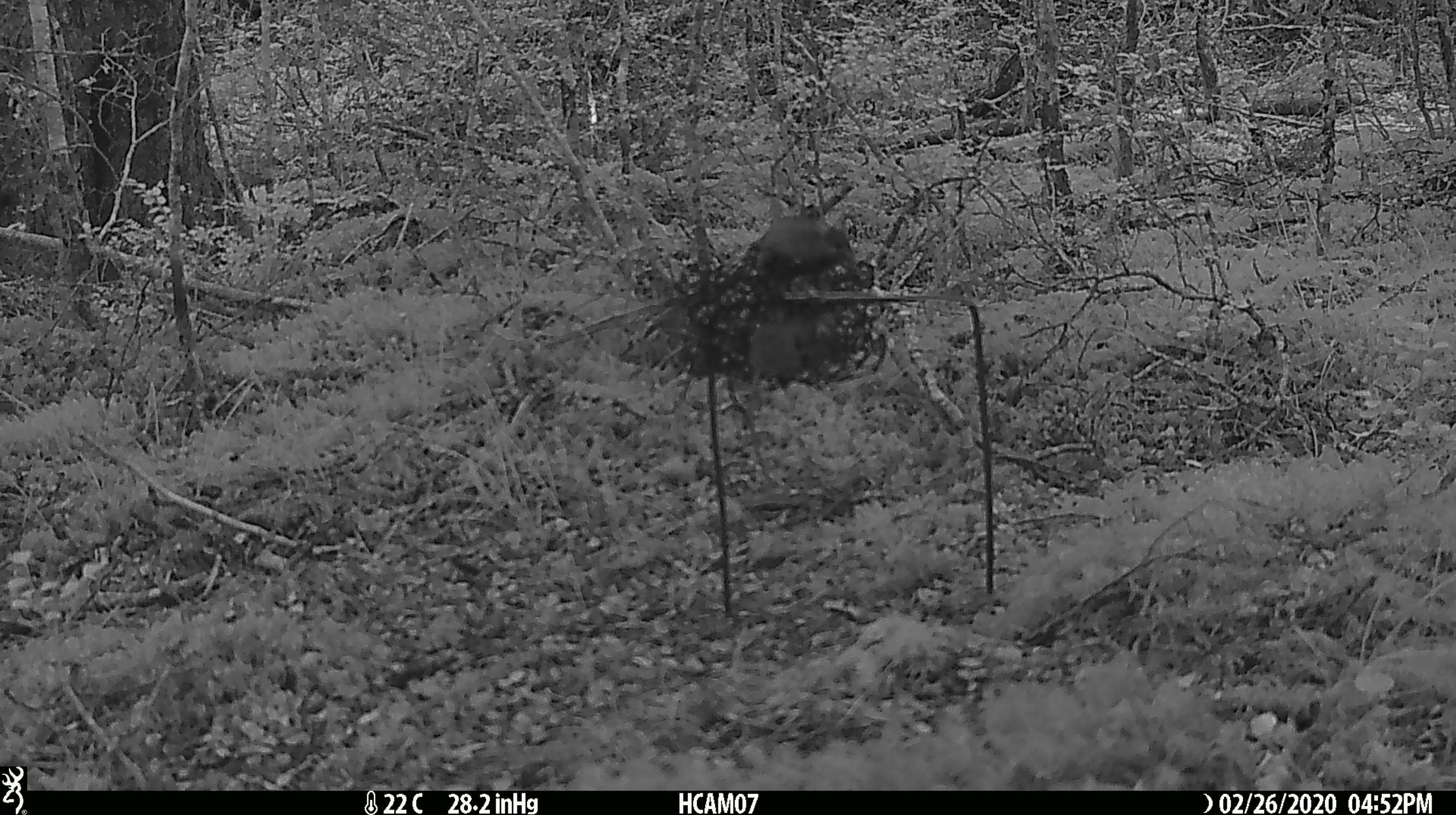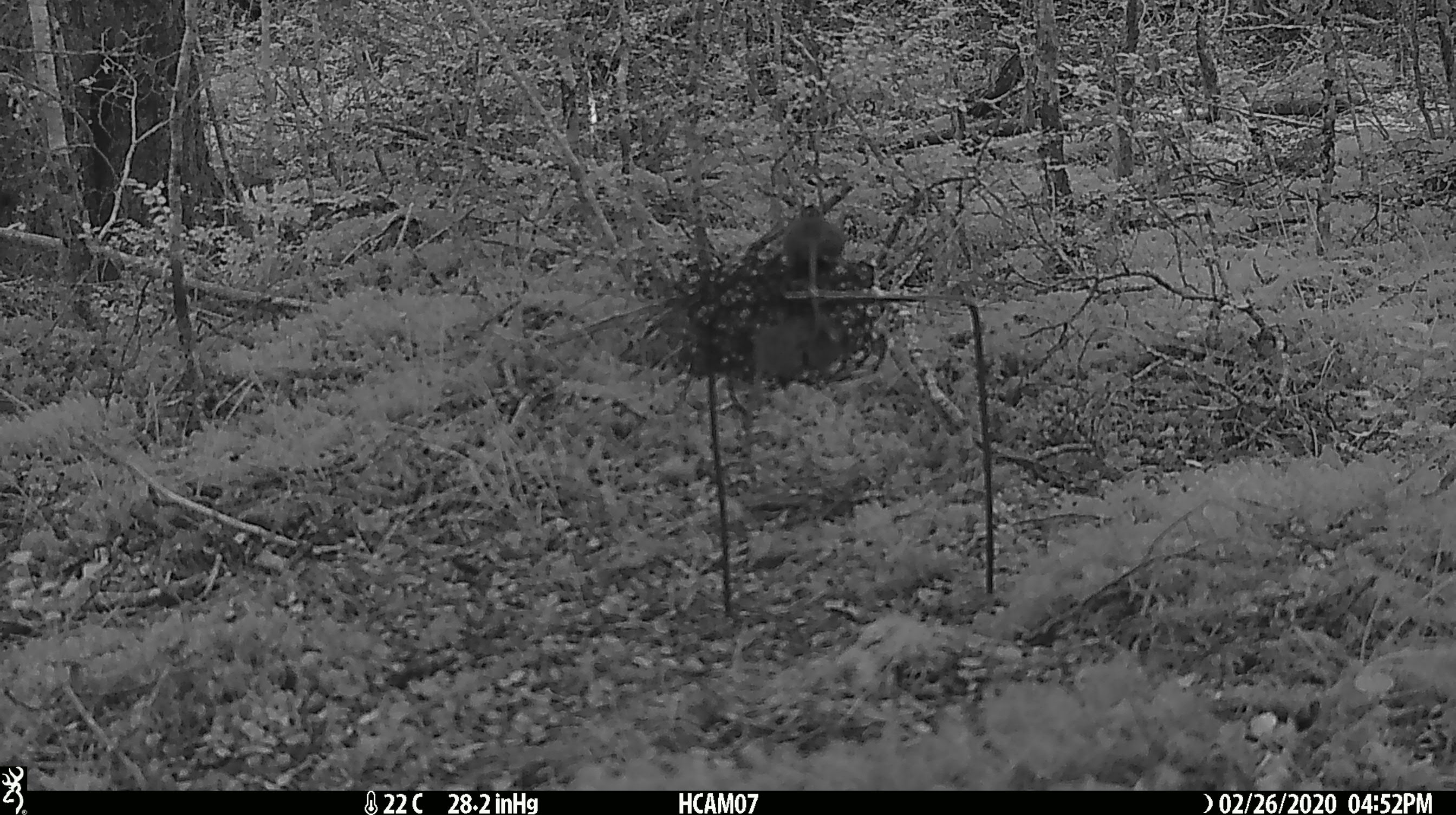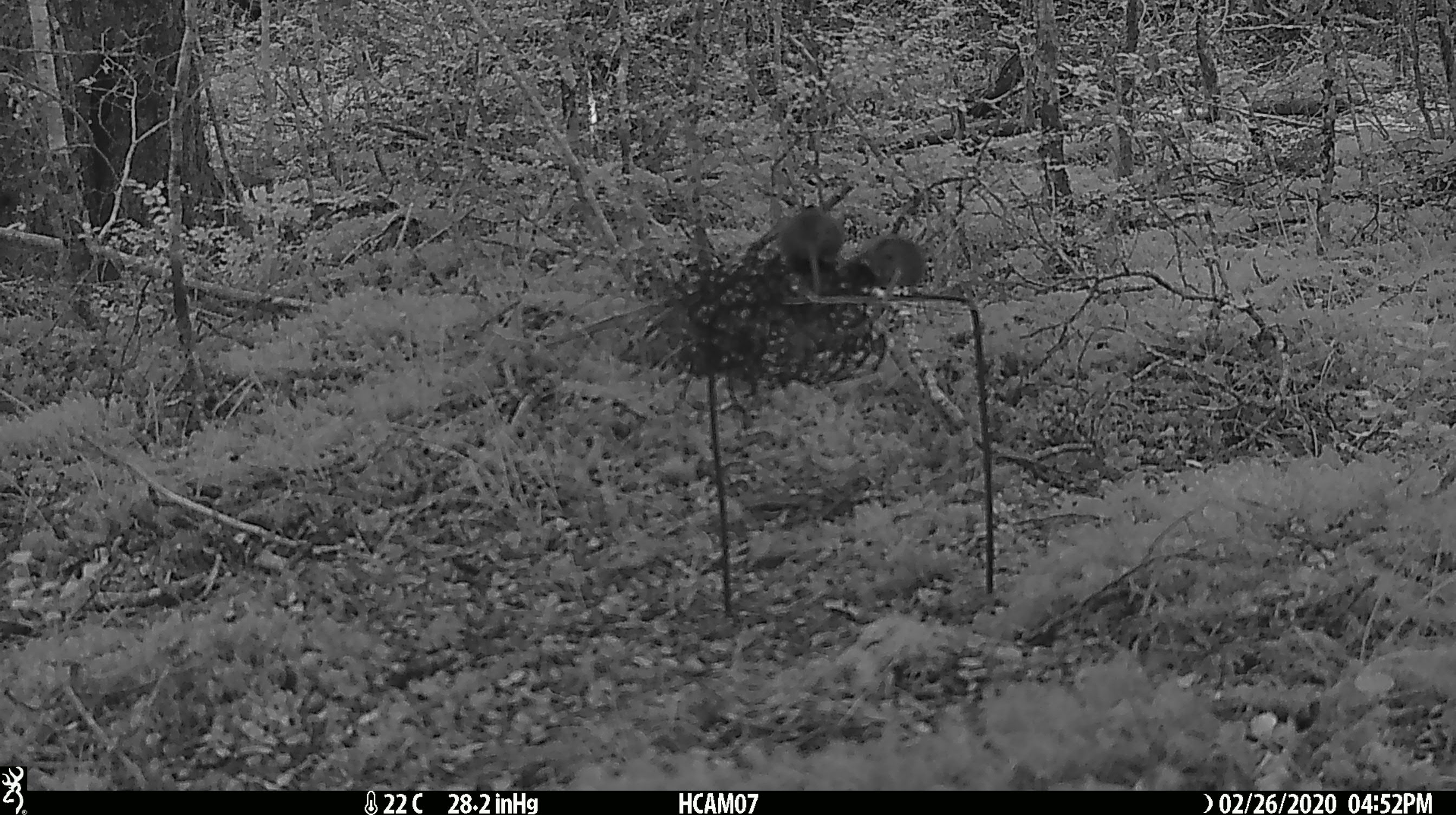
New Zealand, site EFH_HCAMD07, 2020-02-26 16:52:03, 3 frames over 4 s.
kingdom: Animalia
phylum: Chordata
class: Mammalia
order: Rodentia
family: Muridae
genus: Mus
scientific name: Mus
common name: mouse